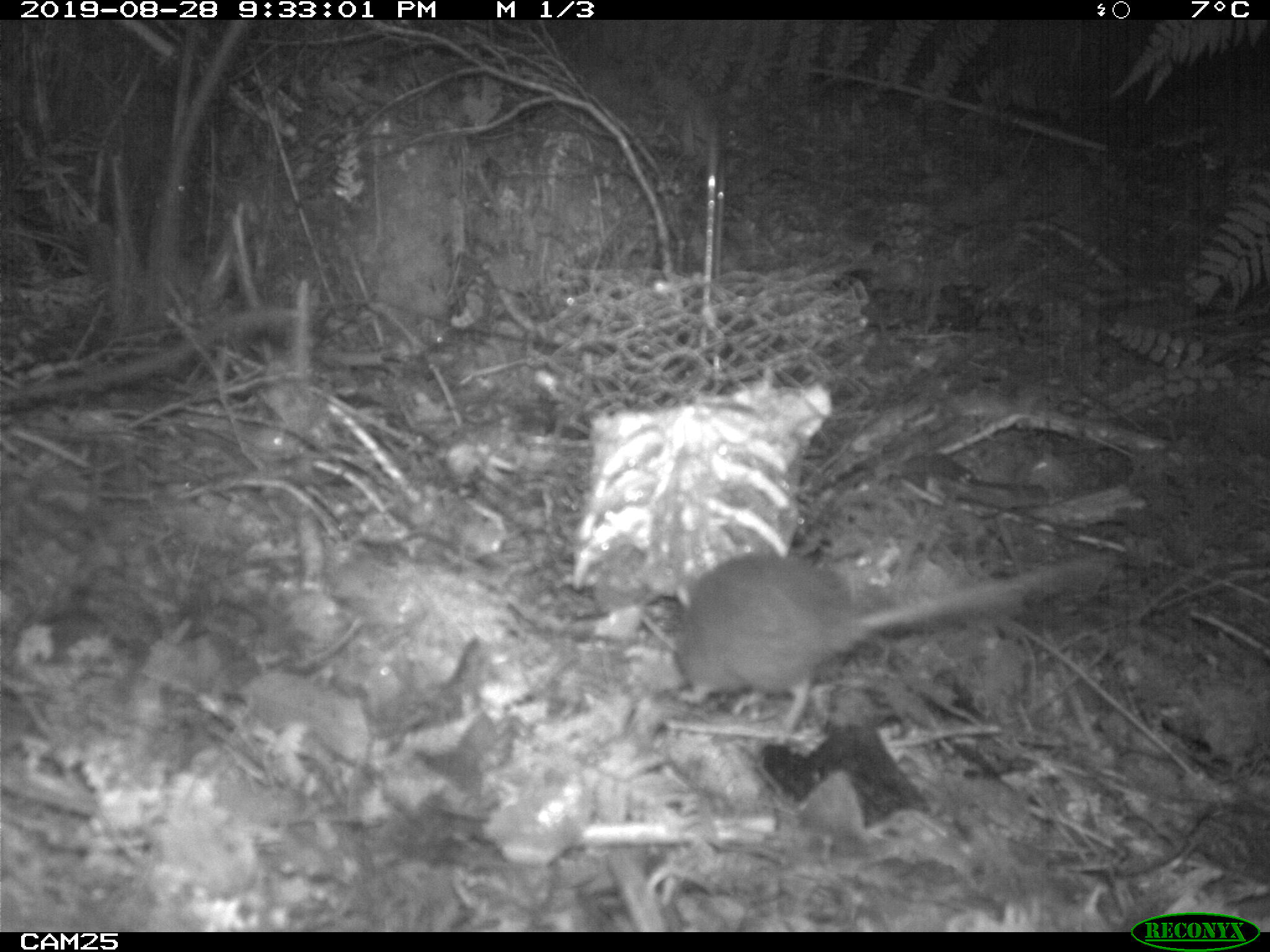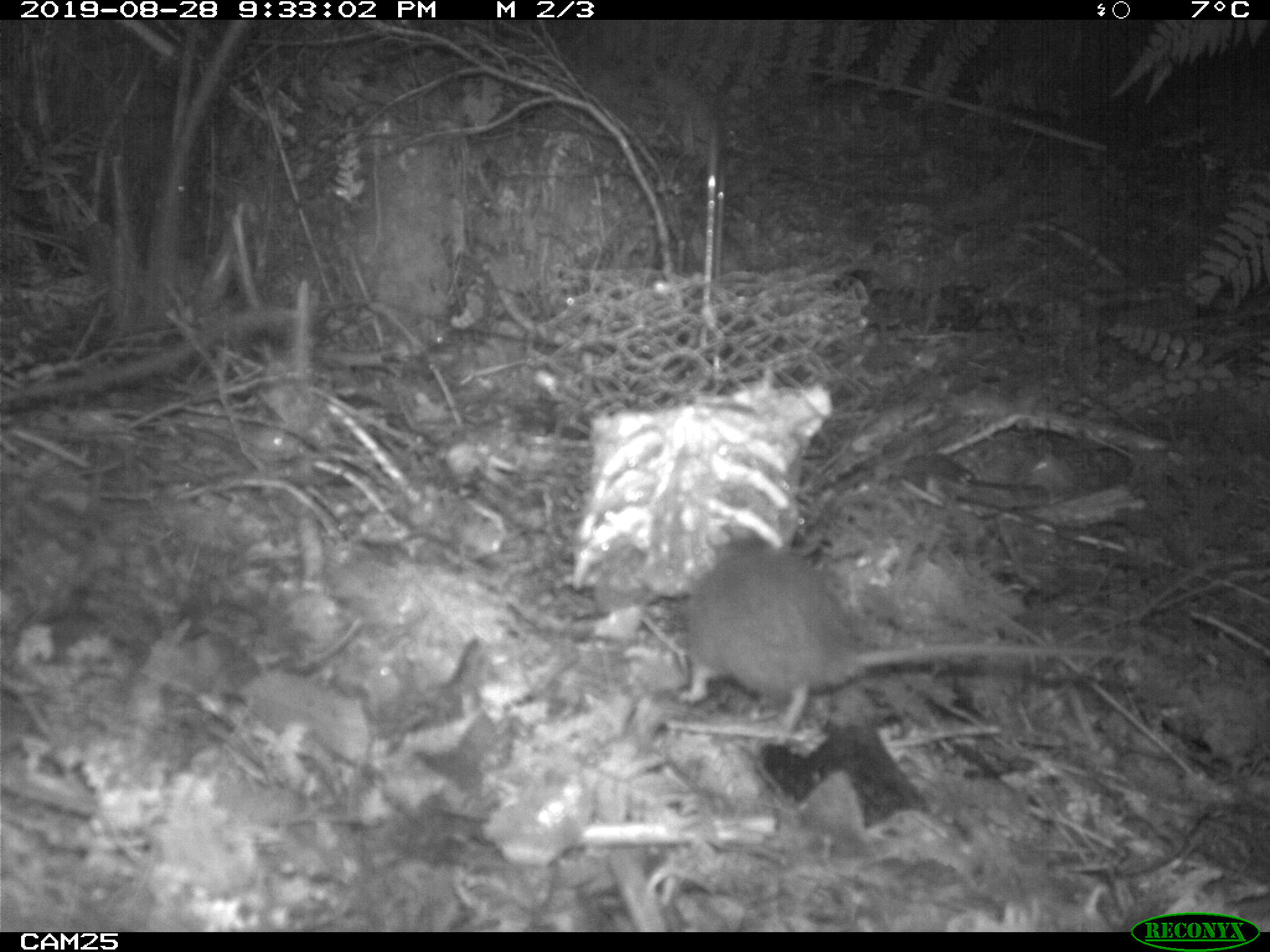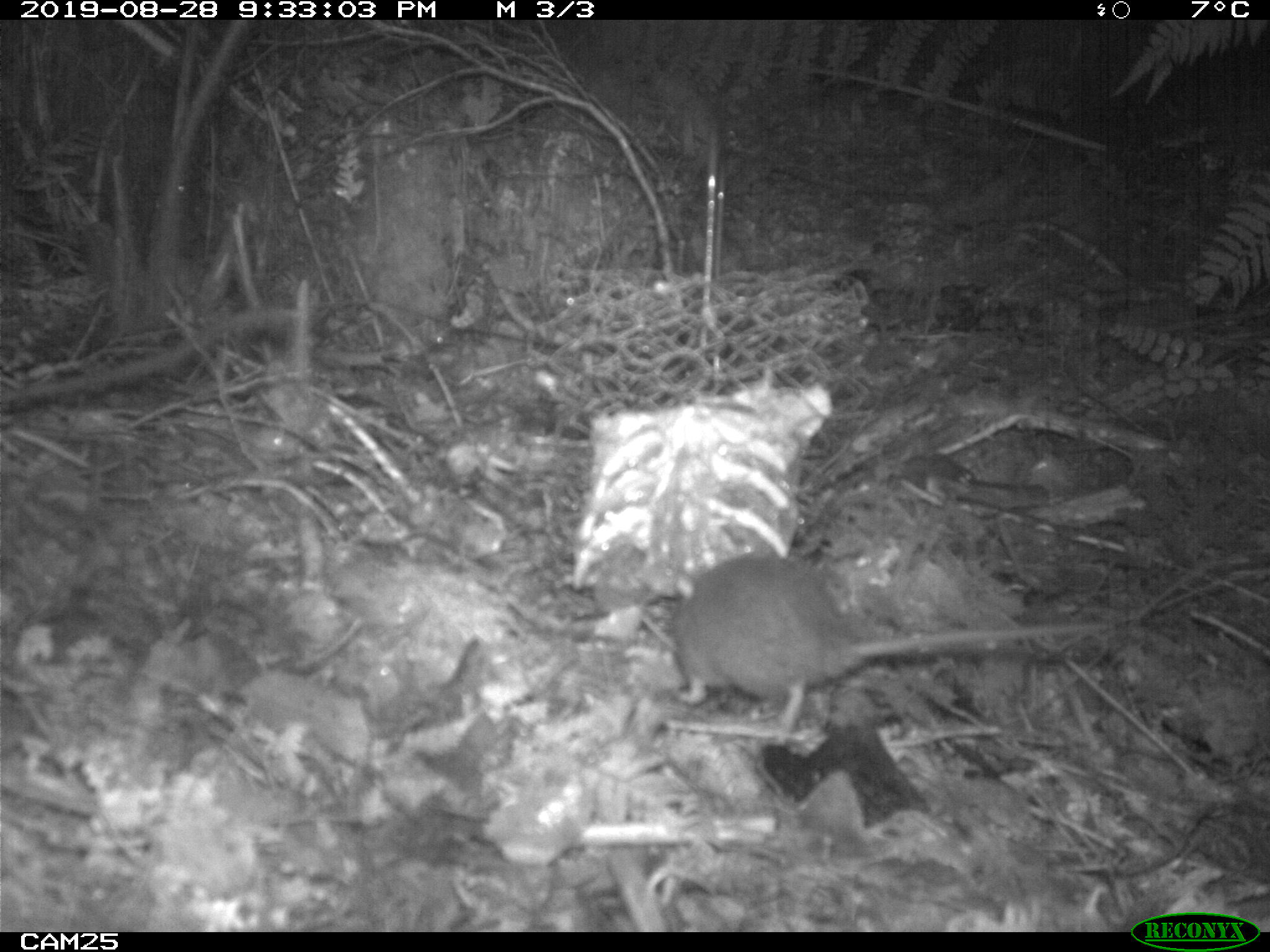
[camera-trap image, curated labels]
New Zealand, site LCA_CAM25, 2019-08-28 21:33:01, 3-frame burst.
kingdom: Animalia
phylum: Chordata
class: Mammalia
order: Rodentia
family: Muridae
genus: Rattus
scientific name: Rattus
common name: rat